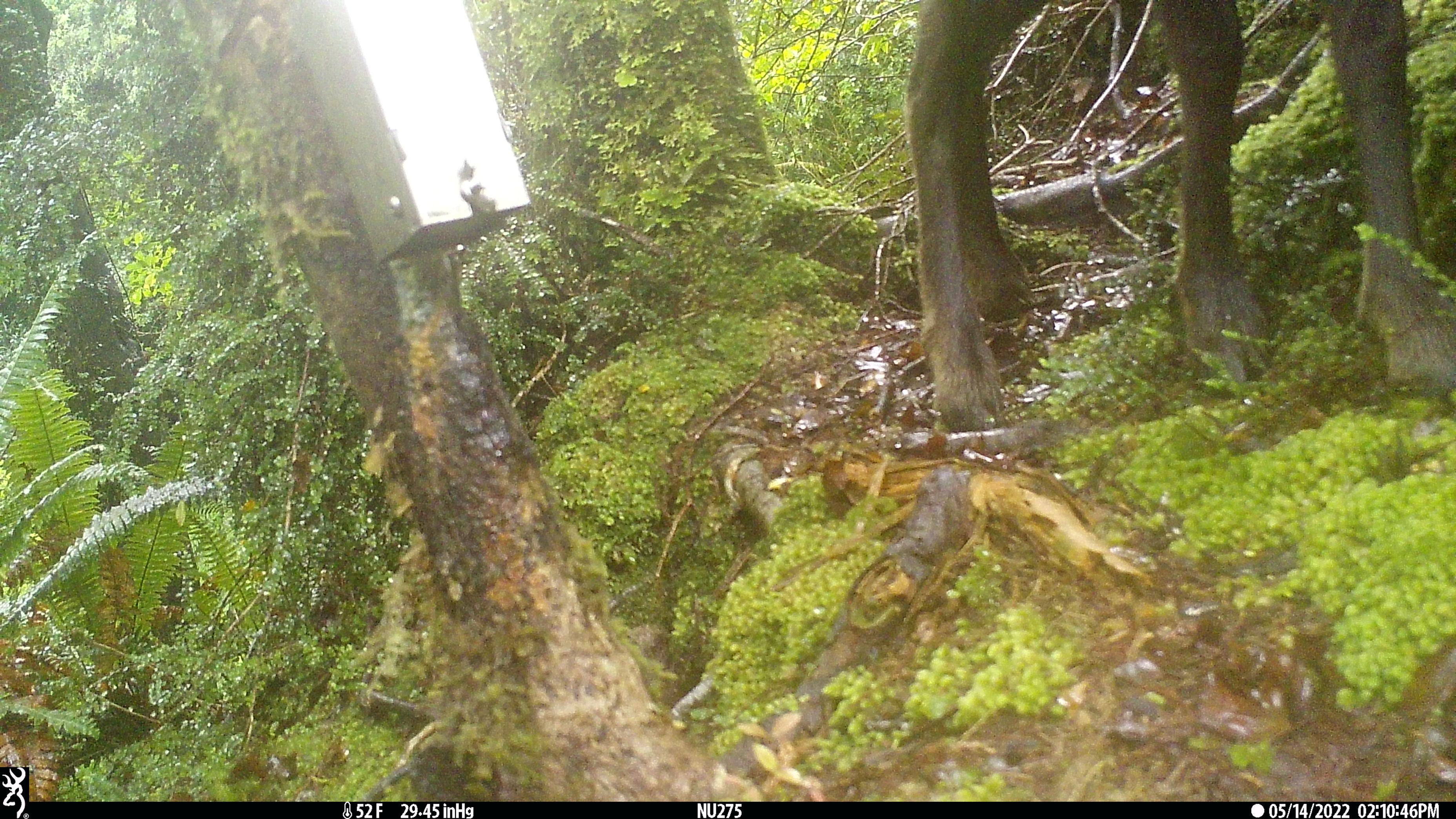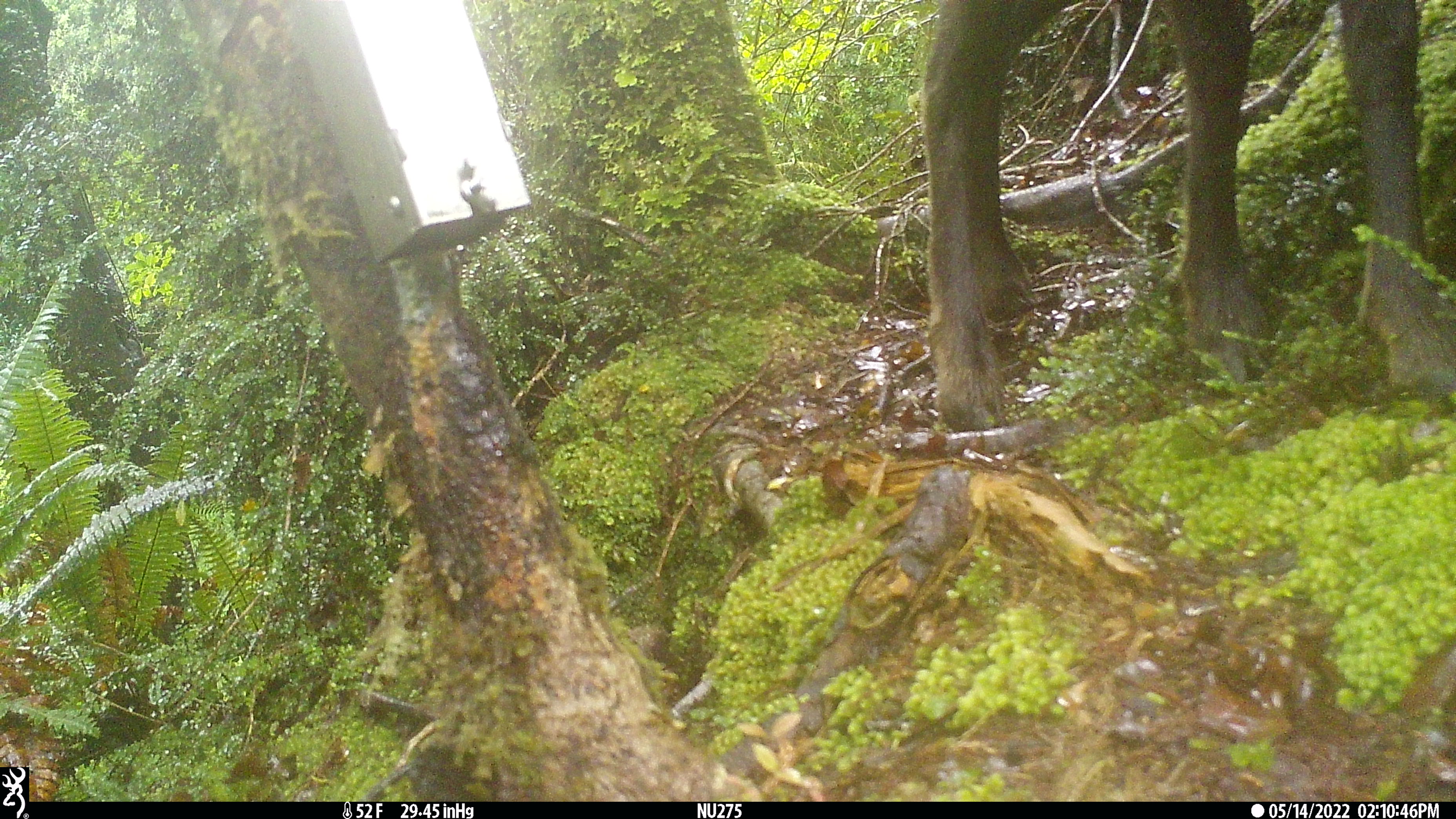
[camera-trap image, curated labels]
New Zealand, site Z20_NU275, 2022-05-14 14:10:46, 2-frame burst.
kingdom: Animalia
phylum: Chordata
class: Mammalia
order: Artiodactyla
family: Bovidae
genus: Rupicapra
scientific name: Rupicapra rupicapra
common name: alpine chamois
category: chamois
Chamois (alpine chamois) (Rupicapra rupicapra).